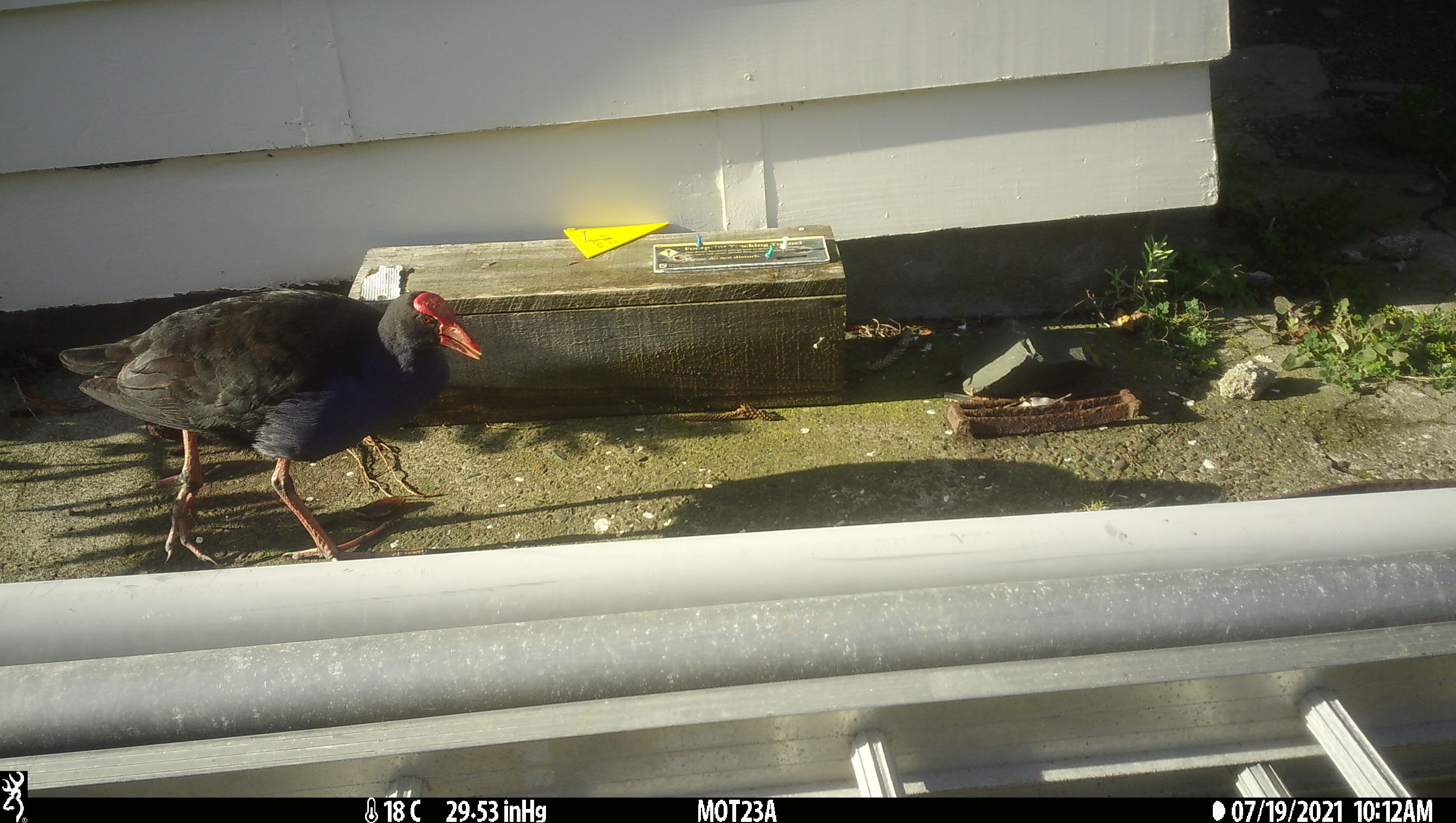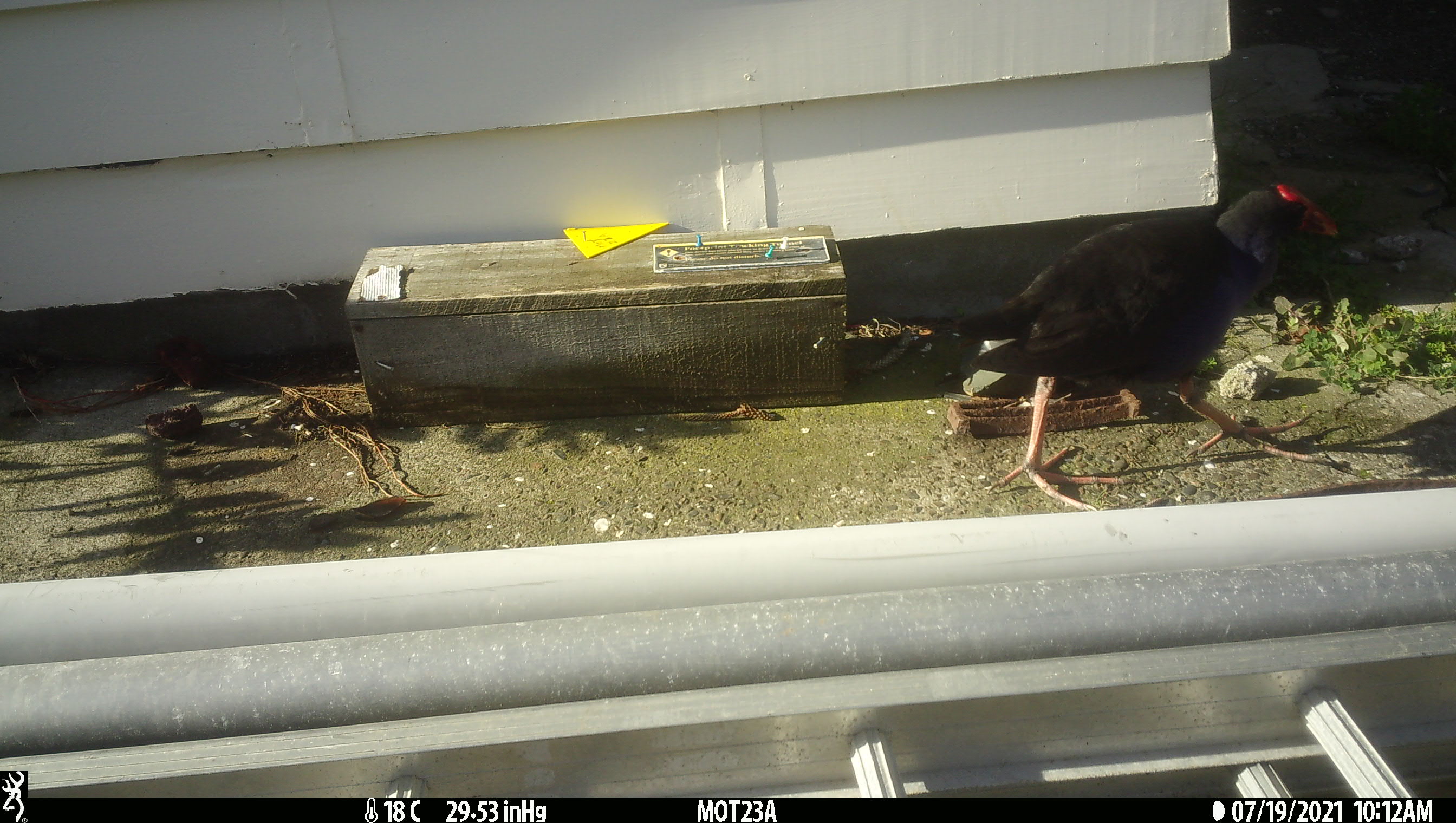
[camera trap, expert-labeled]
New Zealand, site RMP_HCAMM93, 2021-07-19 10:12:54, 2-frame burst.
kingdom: Animalia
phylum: Chordata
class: Aves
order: Gruiformes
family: Rallidae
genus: Porphyrio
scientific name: Porphyrio melanotus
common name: australasian swamphen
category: pukeko